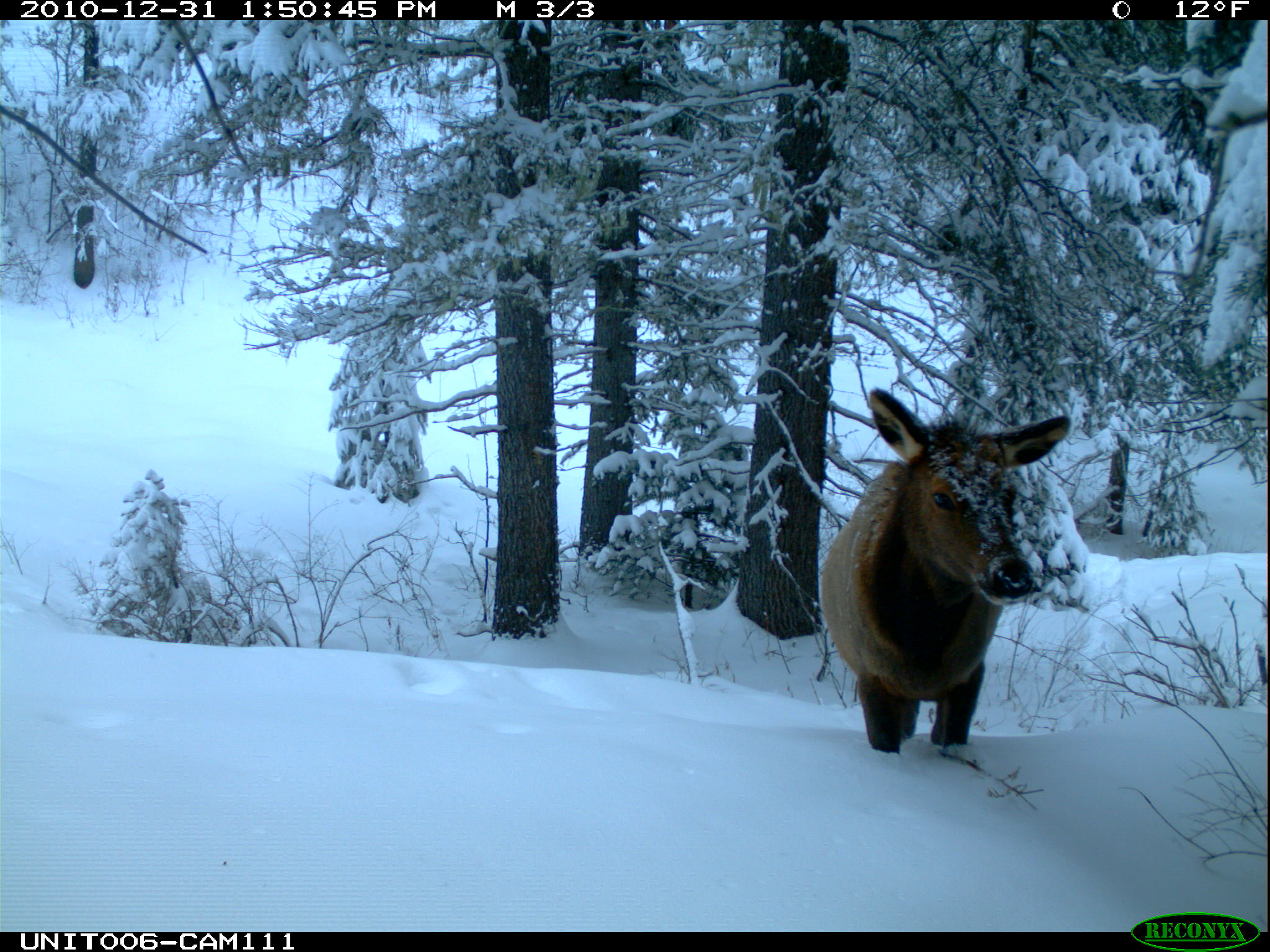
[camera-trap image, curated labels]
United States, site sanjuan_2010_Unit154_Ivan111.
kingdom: Animalia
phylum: Chordata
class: Mammalia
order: Artiodactyla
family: Cervidae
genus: Cervus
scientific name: Cervus elaphus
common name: red deer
Cervus elaphus (red deer).